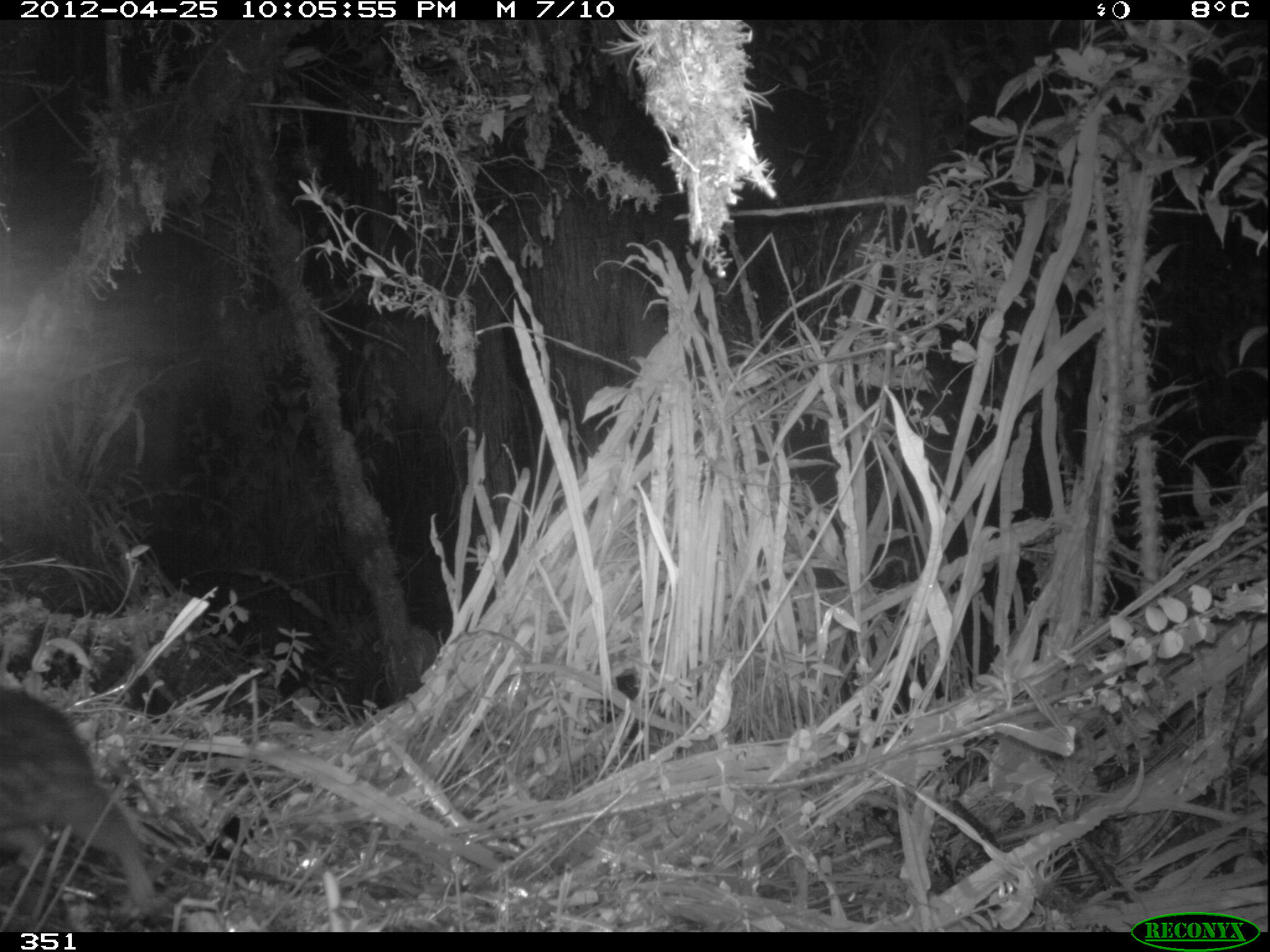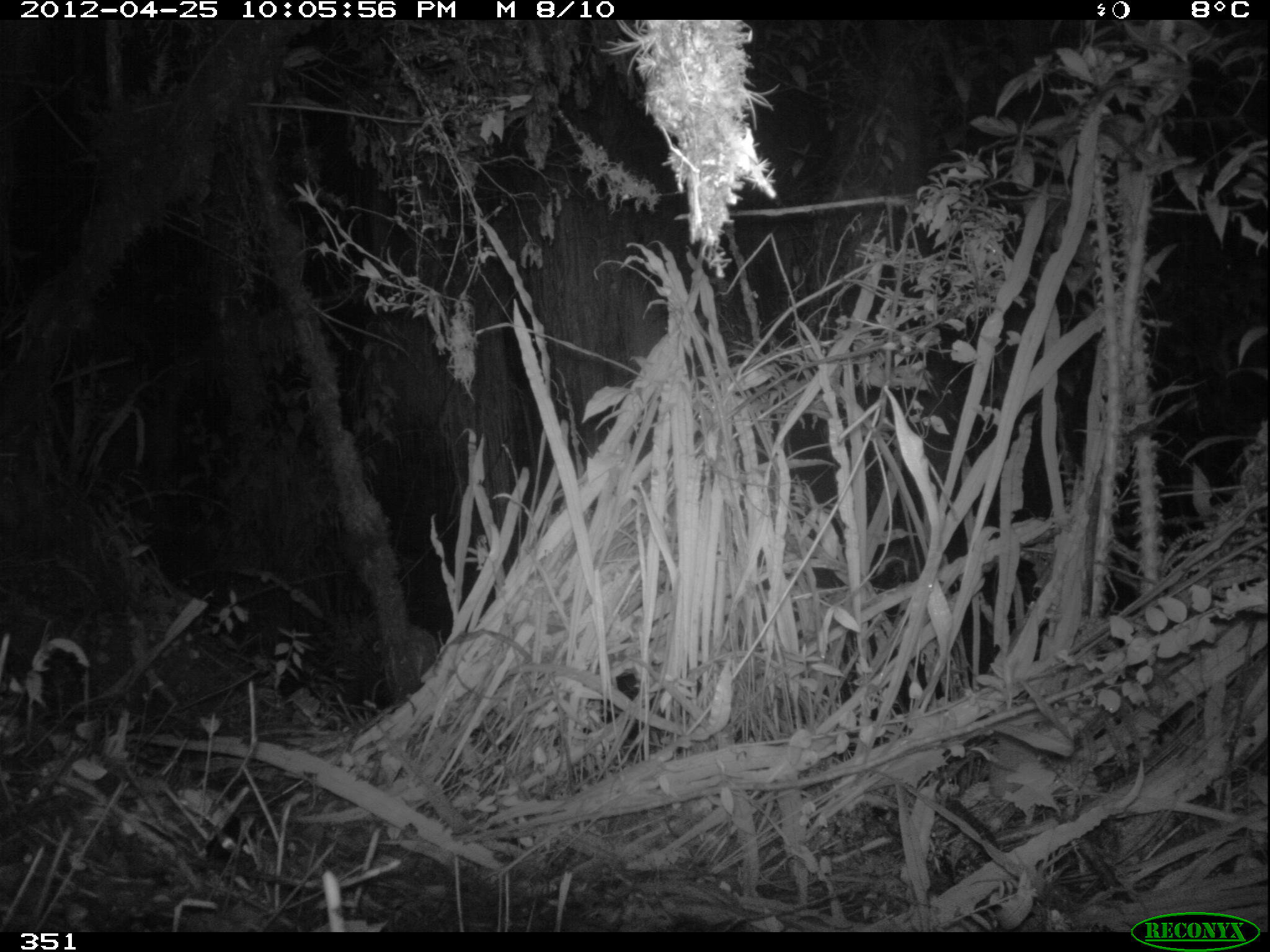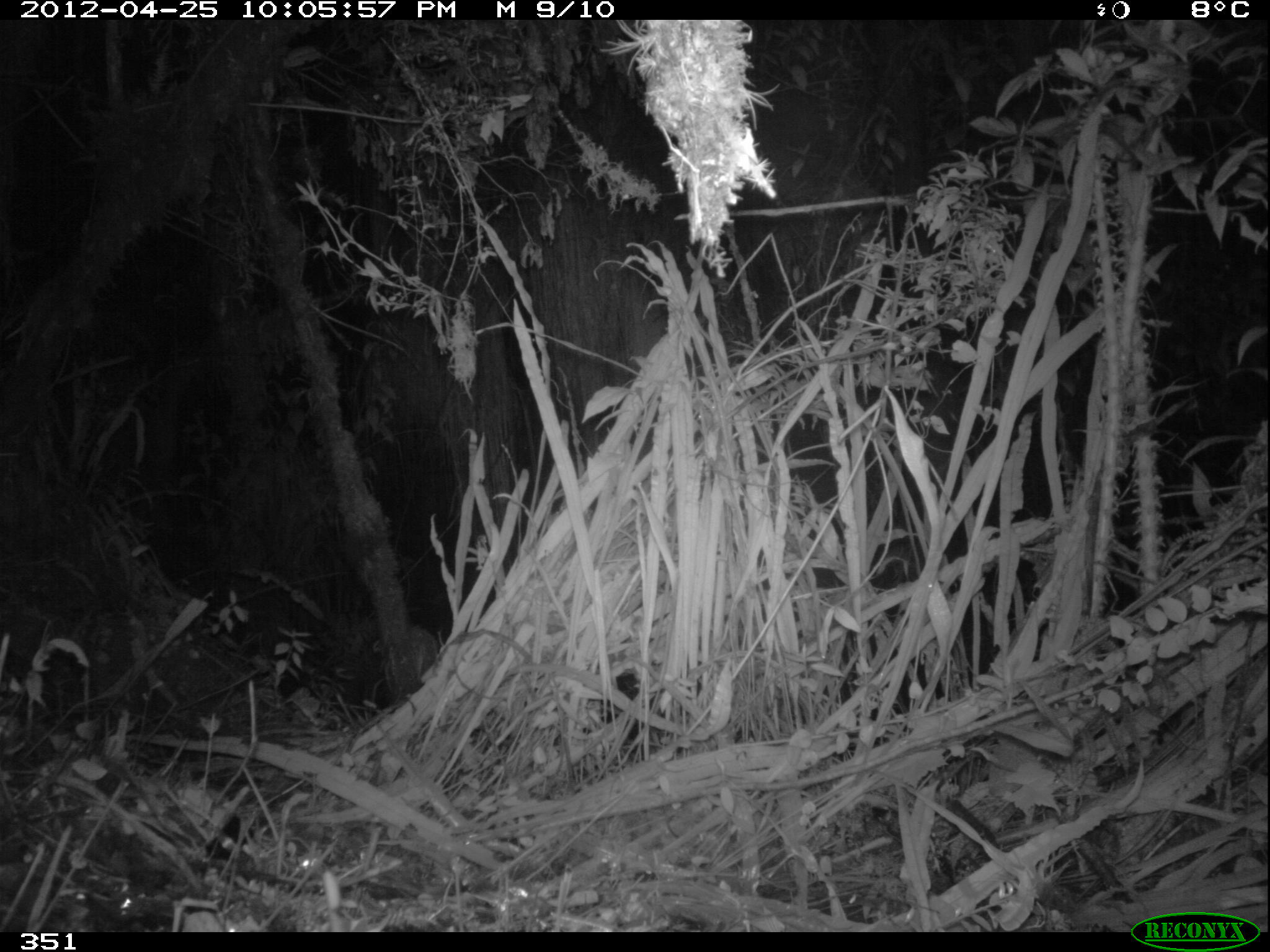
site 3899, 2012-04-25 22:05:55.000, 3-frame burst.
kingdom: Animalia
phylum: Chordata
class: Mammalia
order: Rodentia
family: Cuniculidae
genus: Cuniculus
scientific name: Cuniculus taczanowskii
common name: mountain paca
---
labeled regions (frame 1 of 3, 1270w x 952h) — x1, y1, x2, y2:
cuniculus taczanowskii: 0, 688, 153, 916